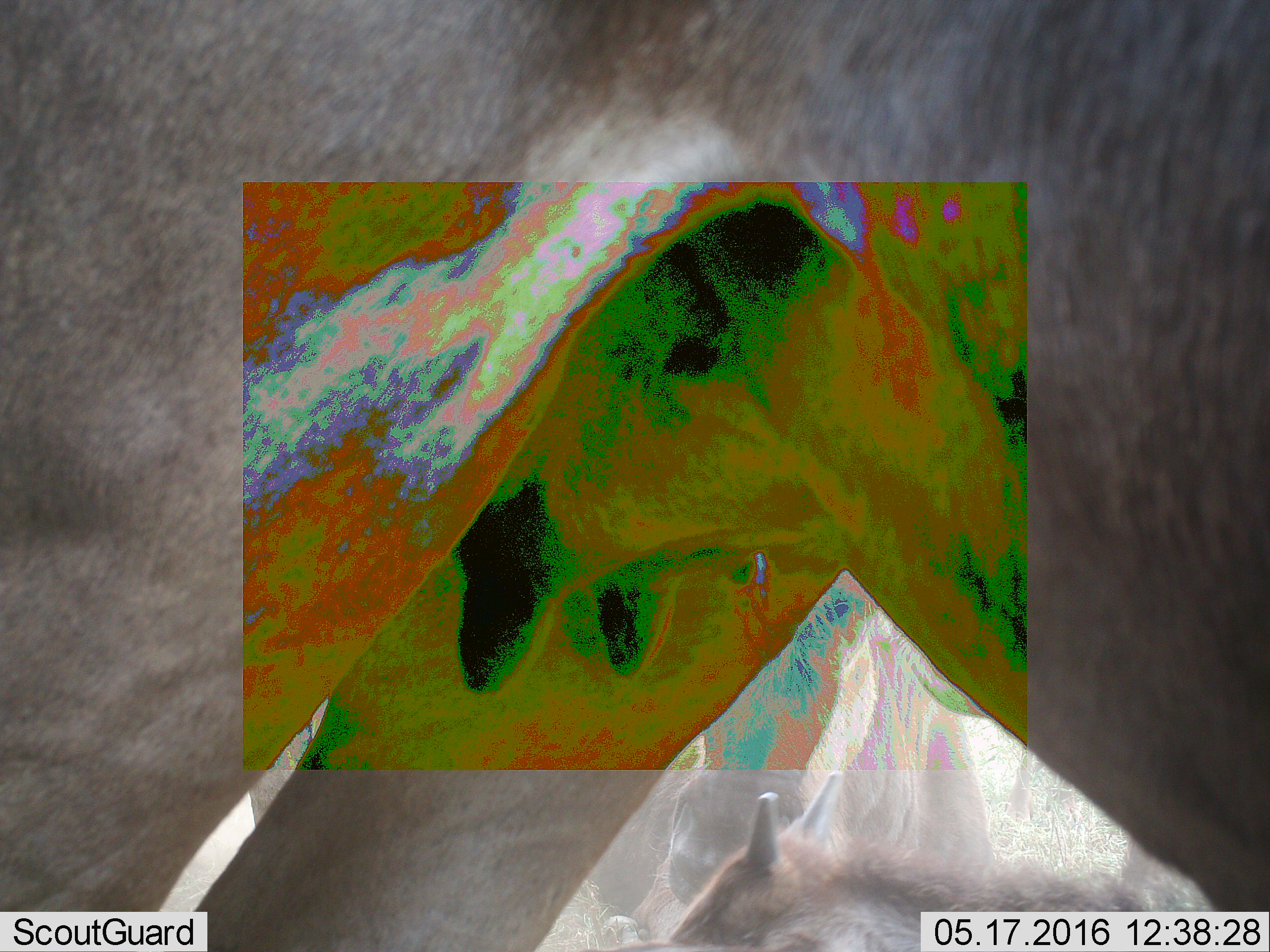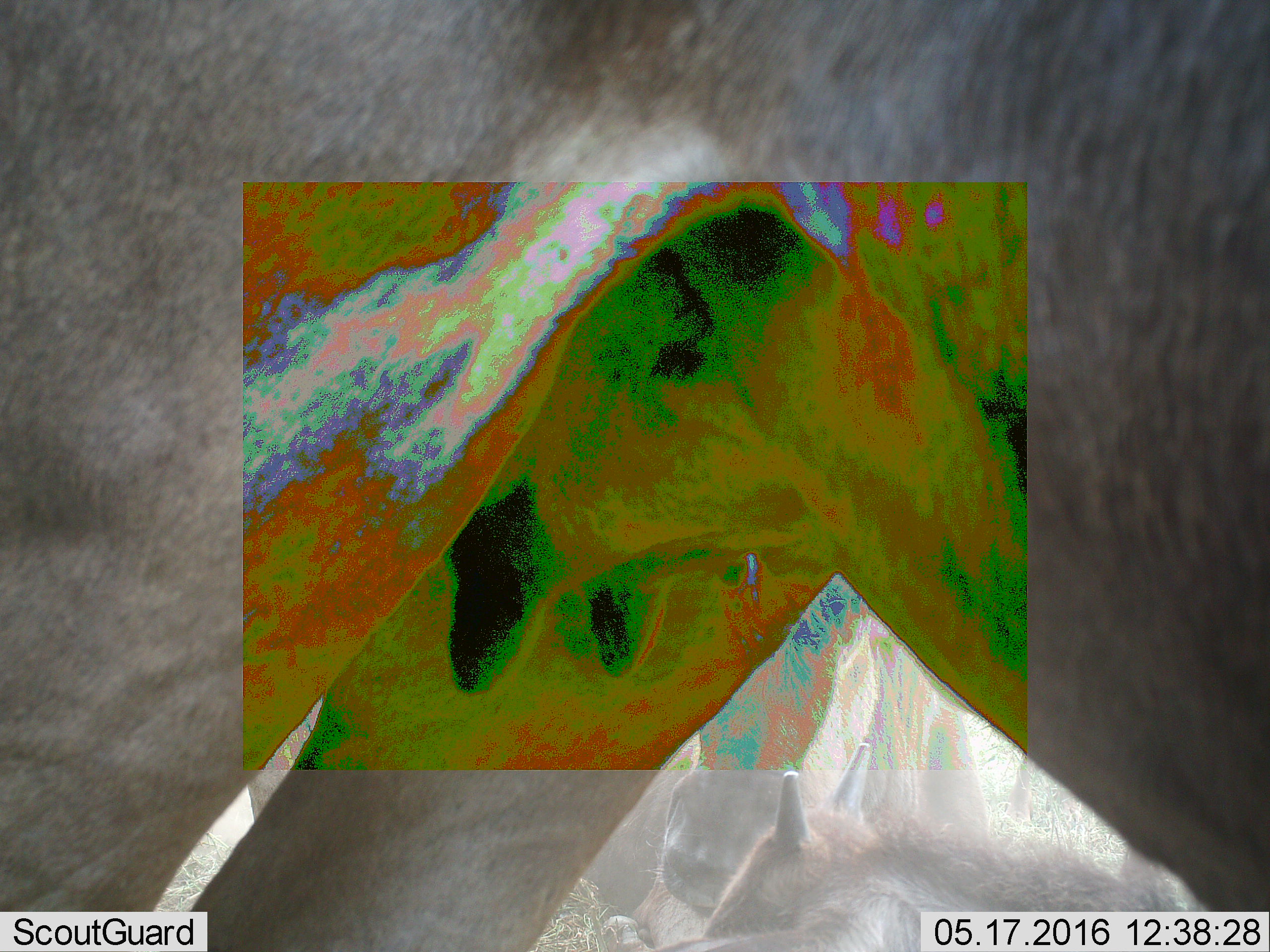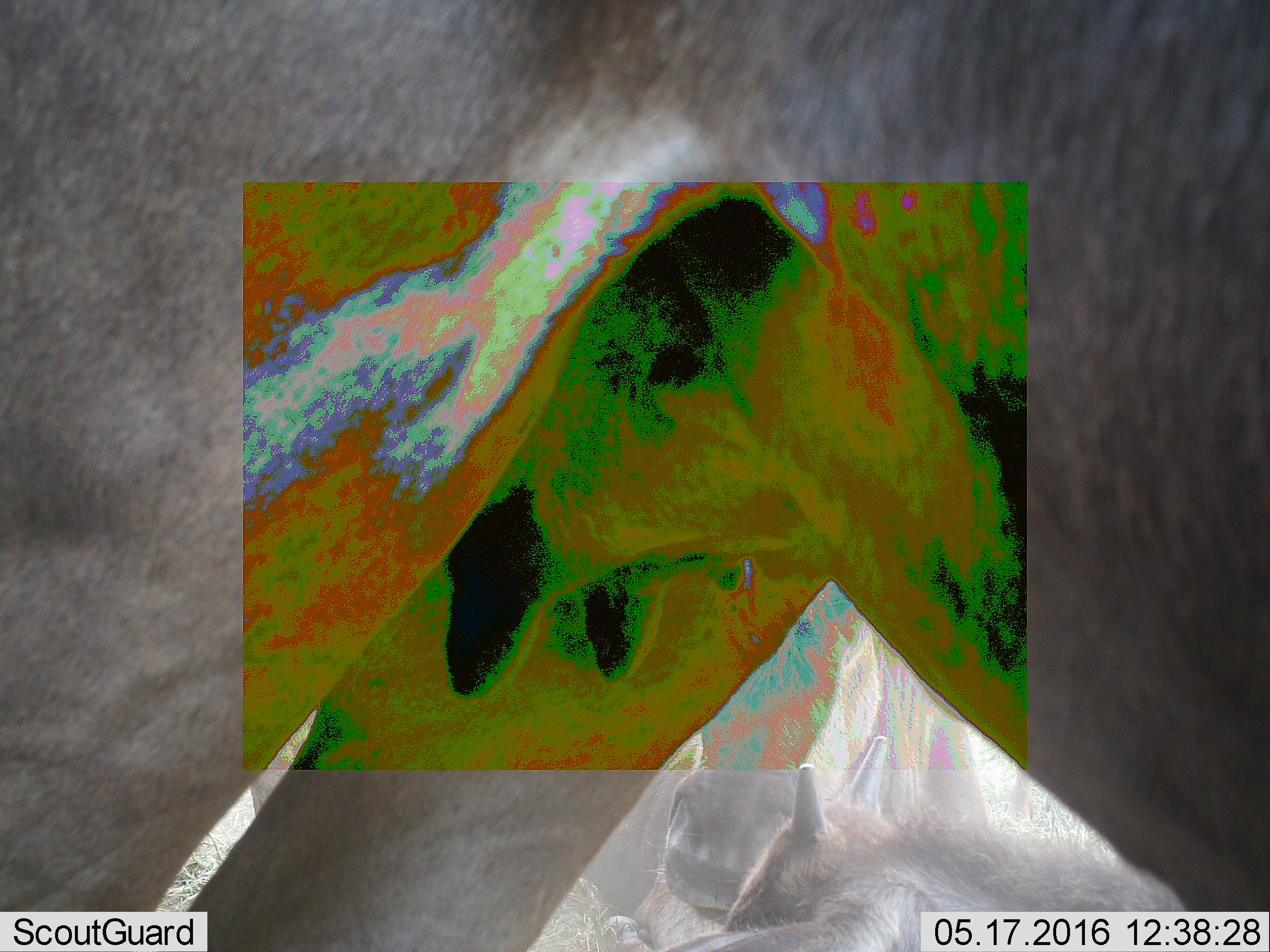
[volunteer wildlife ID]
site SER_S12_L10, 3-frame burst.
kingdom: Animalia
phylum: Chordata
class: Mammalia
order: Artiodactyla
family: Bovidae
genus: Connochaetes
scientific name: Connochaetes taurinus taurinus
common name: blue wildebeest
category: wildebeestblue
Wildebeestblue (blue wildebeest) (Connochaetes taurinus taurinus), count 3. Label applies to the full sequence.